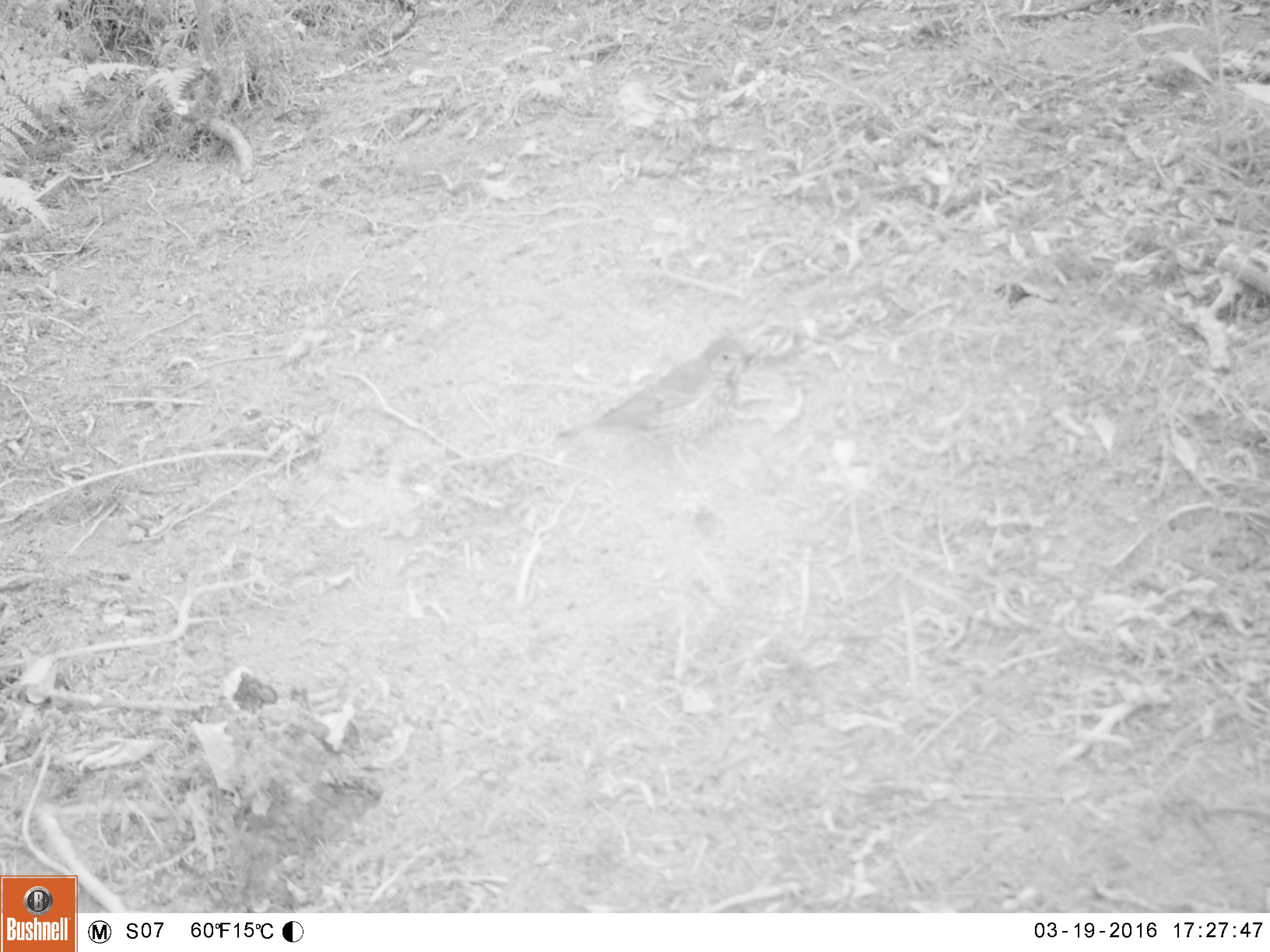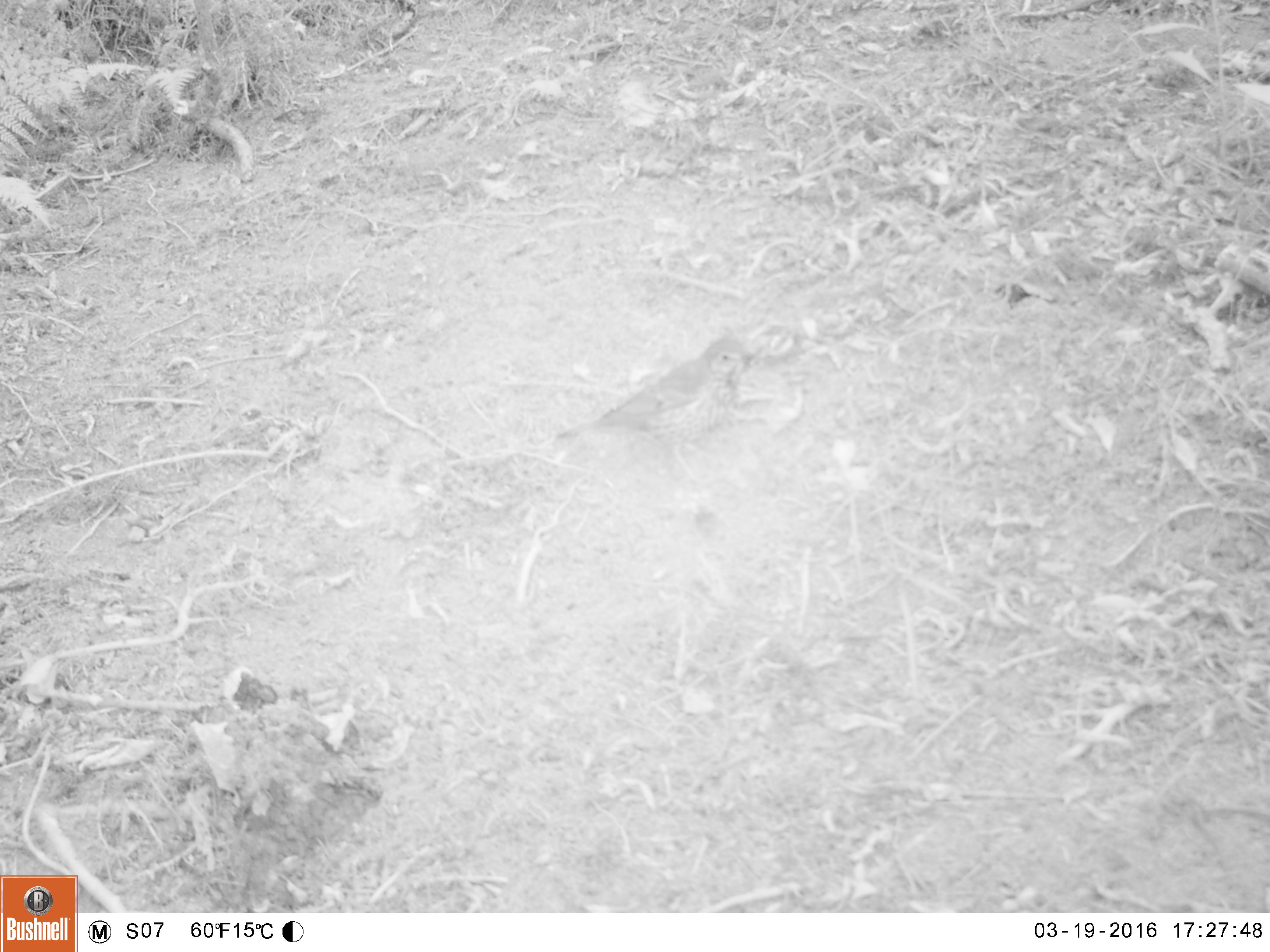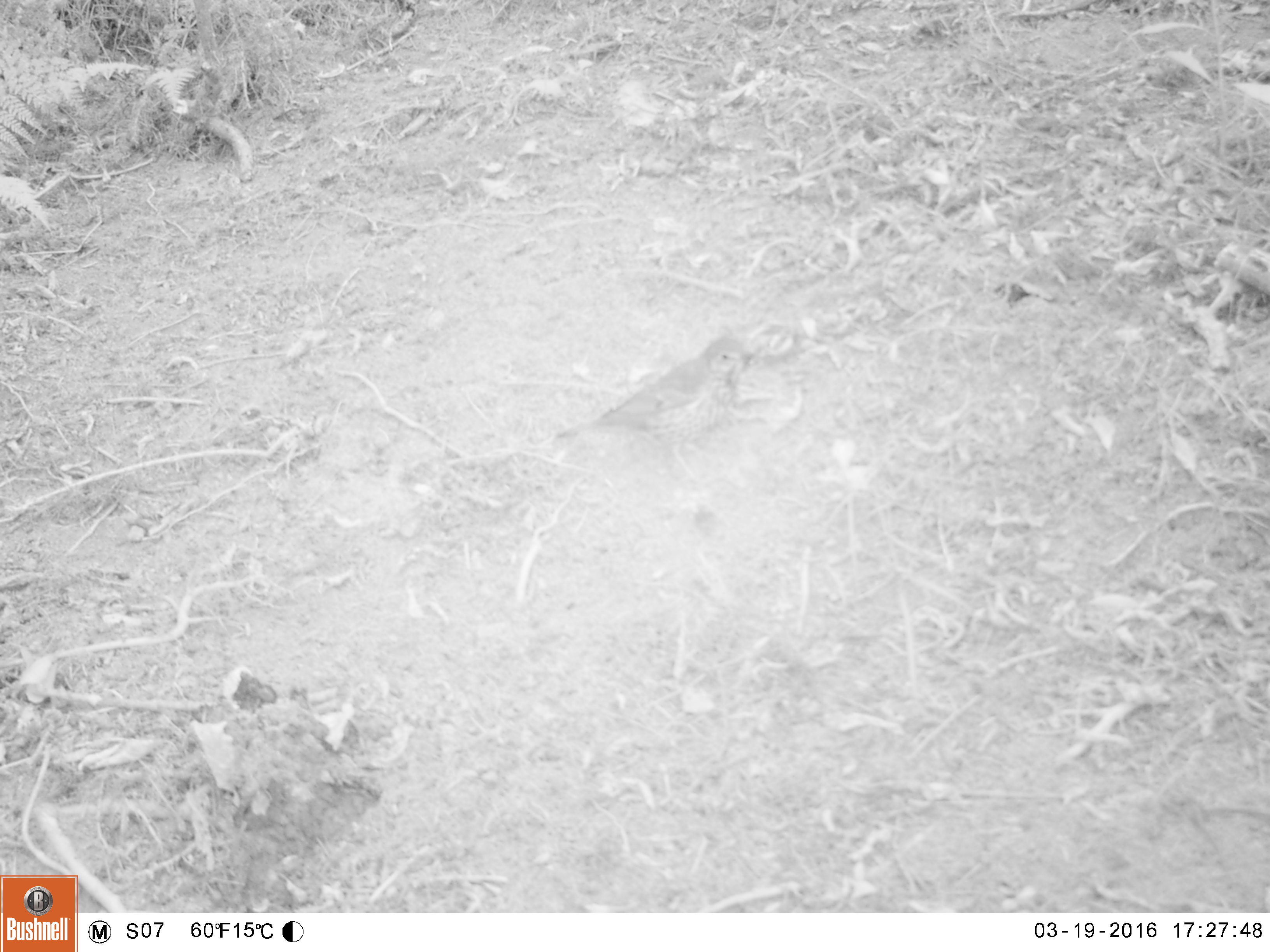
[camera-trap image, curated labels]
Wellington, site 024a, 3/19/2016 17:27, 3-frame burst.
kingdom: Animalia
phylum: Chordata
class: Aves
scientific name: Aves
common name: bird